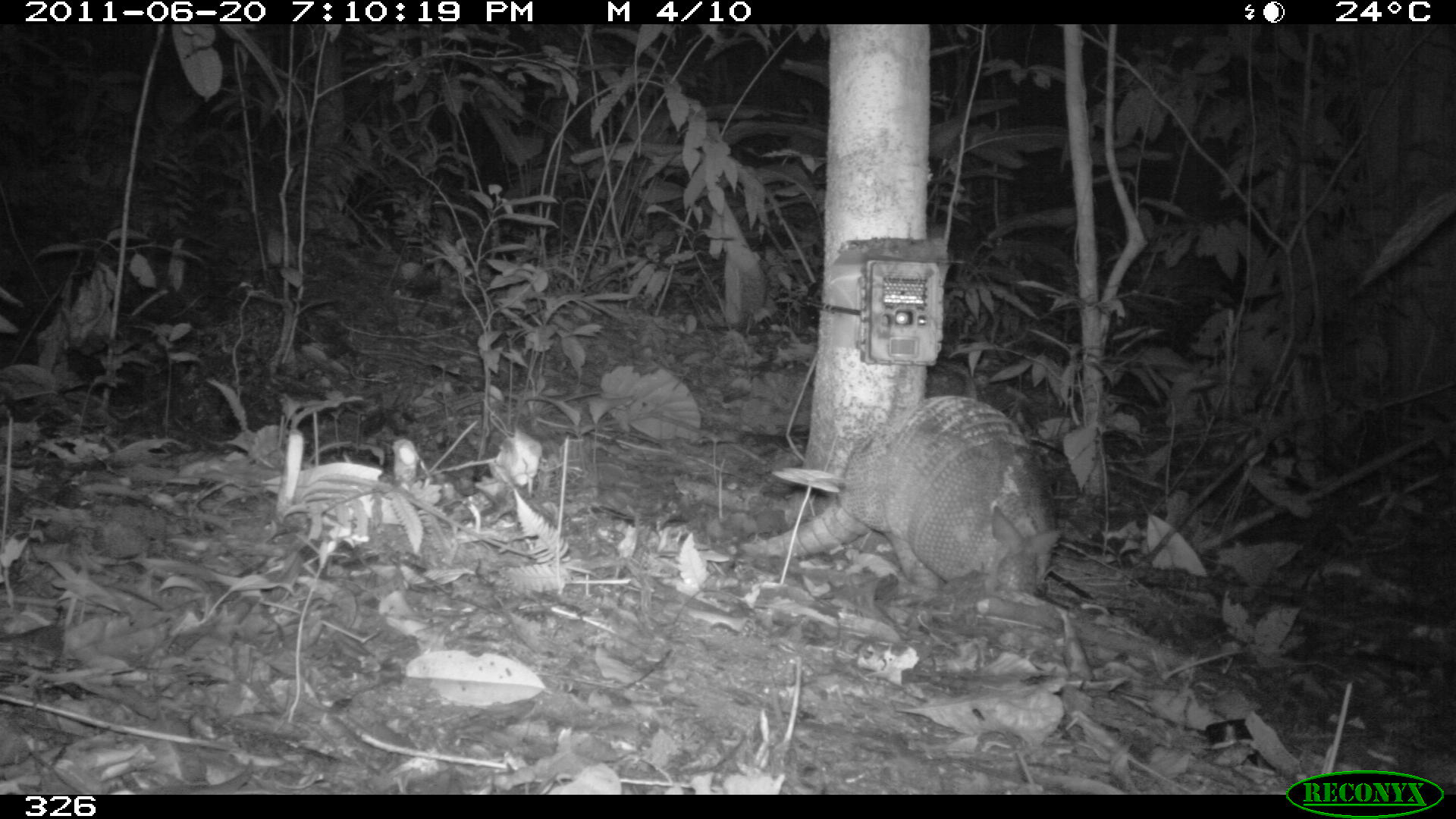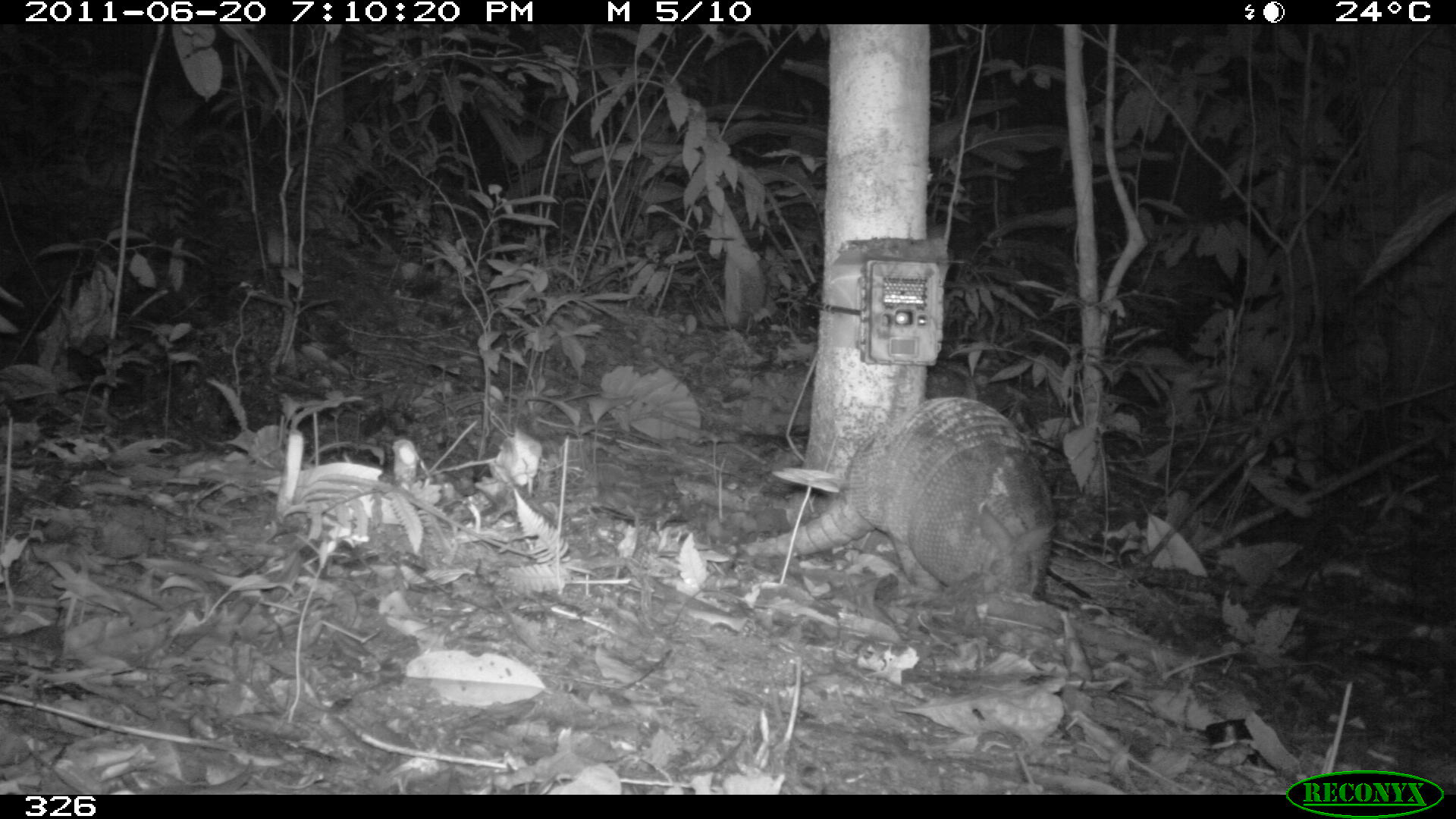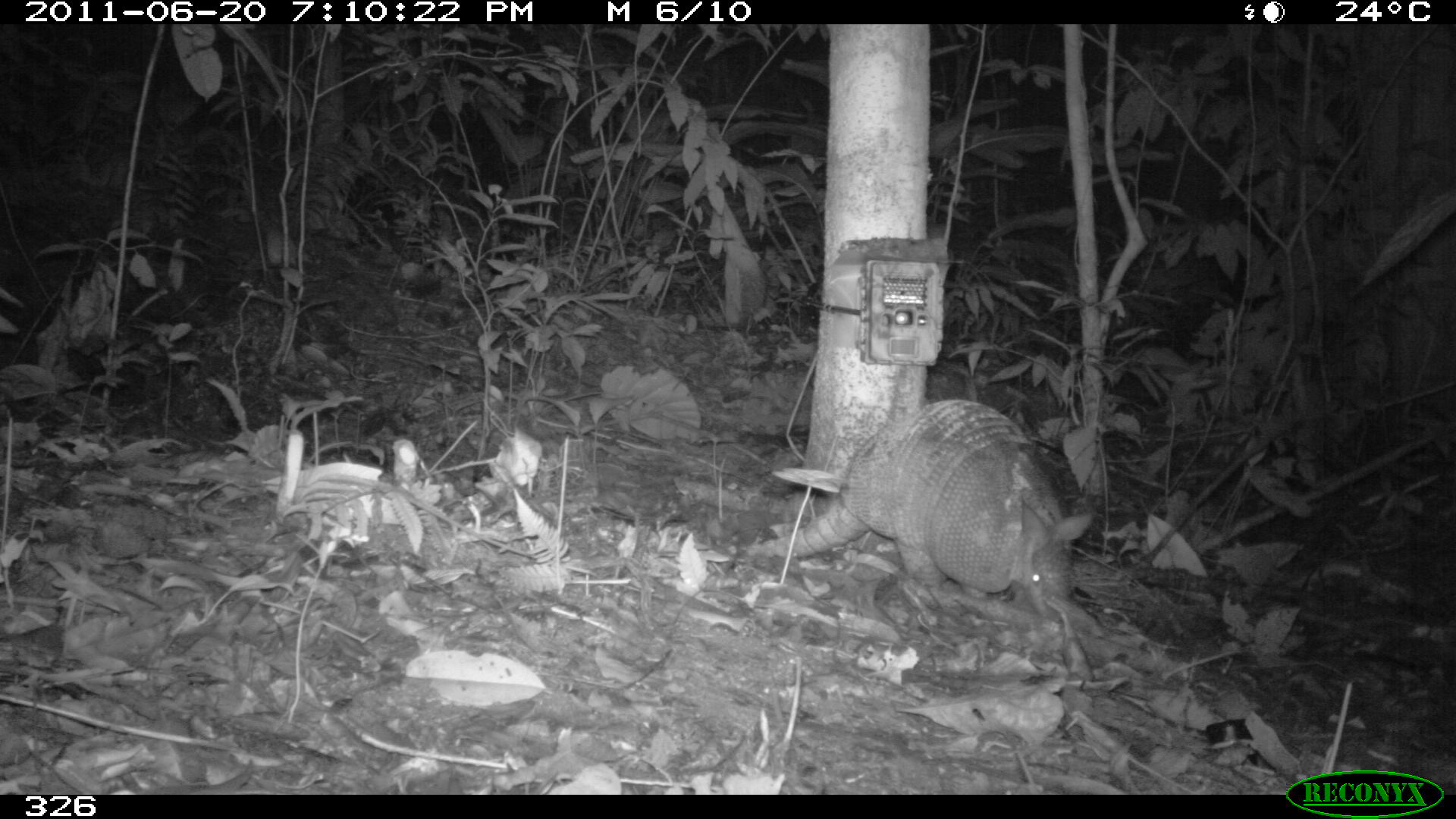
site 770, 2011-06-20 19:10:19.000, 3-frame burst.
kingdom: Animalia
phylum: Chordata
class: Mammalia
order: Cingulata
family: Dasypodidae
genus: Dasypus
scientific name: Dasypus novemcinctus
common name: nine-banded armadillo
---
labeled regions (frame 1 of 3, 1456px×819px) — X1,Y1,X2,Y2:
dasypus novemcinctus: 741,393,1067,604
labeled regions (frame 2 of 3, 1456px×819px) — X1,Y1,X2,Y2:
dasypus novemcinctus: 739,397,1059,603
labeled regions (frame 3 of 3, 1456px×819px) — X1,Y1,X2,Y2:
dasypus novemcinctus: 742,395,1099,626